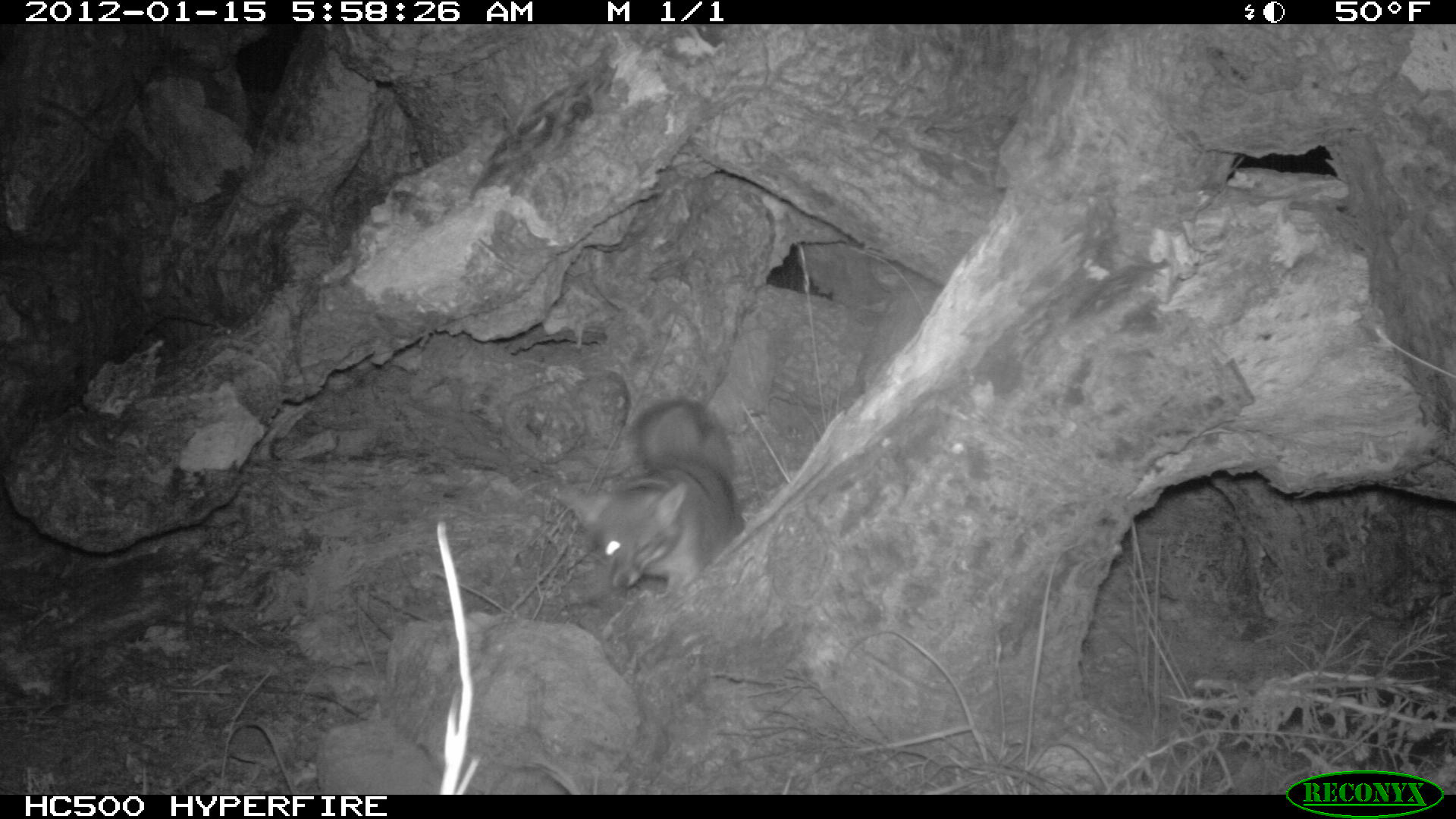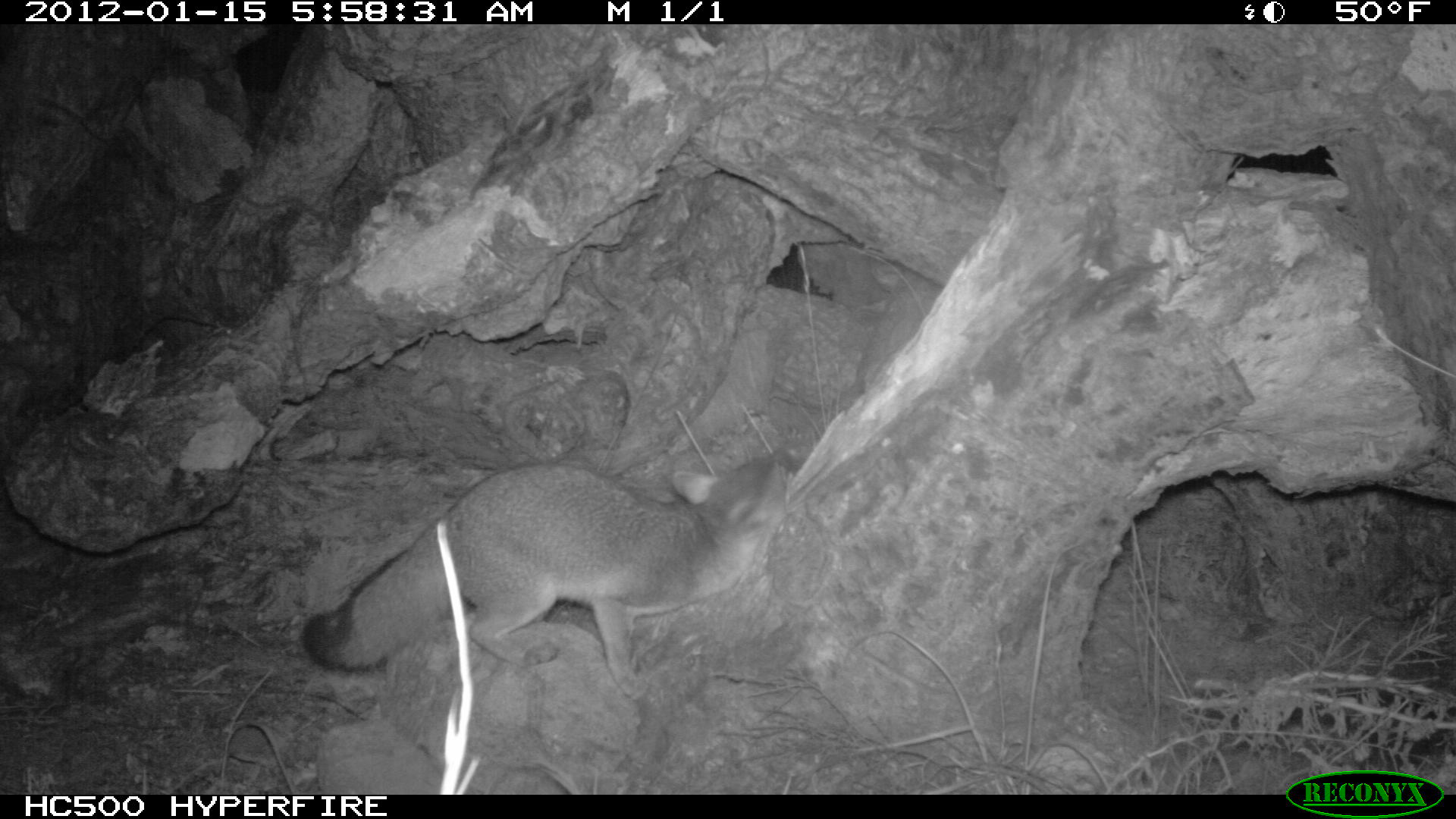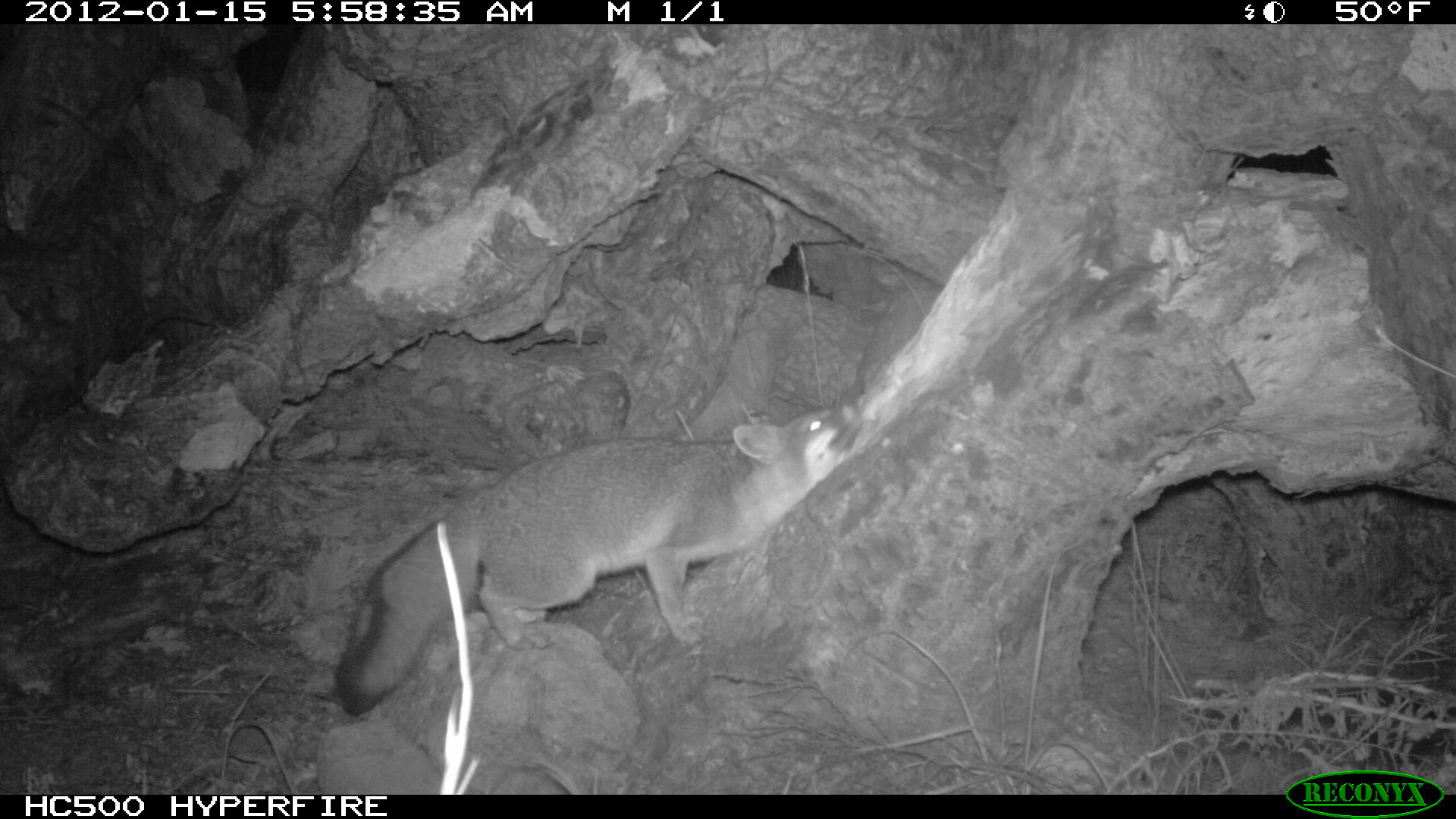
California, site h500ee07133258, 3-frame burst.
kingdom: Animalia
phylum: Chordata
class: Mammalia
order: Carnivora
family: Canidae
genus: Urocyon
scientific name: Urocyon littoralis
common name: island fox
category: fox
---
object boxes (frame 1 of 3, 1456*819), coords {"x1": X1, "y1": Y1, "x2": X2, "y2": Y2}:
fox: {"x1": 559, "y1": 398, "x2": 745, "y2": 588}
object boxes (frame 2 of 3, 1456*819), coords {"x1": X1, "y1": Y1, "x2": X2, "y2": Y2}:
fox: {"x1": 301, "y1": 441, "x2": 802, "y2": 701}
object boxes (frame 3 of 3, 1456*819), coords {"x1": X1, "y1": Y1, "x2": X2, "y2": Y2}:
fox: {"x1": 331, "y1": 399, "x2": 871, "y2": 714}